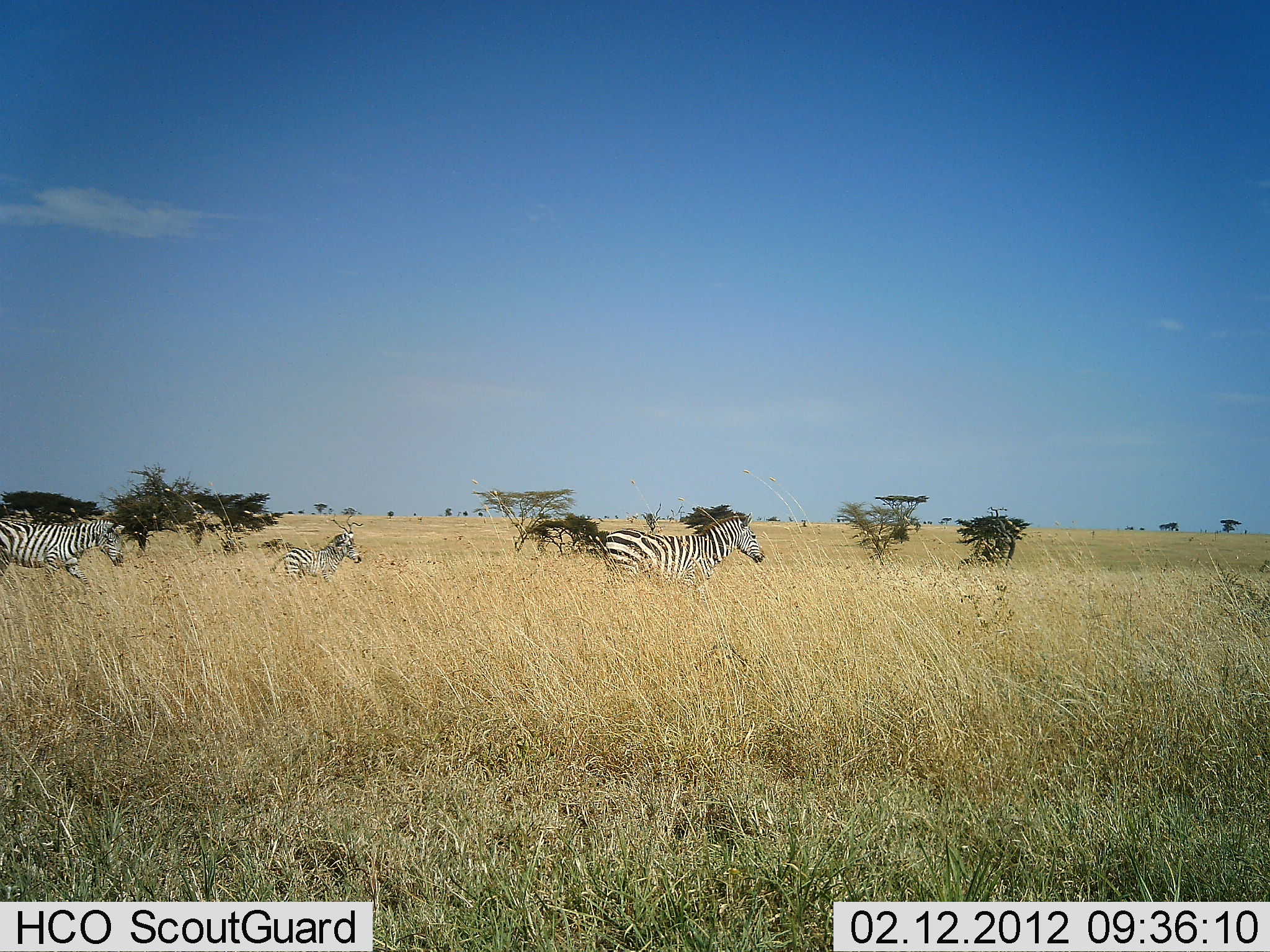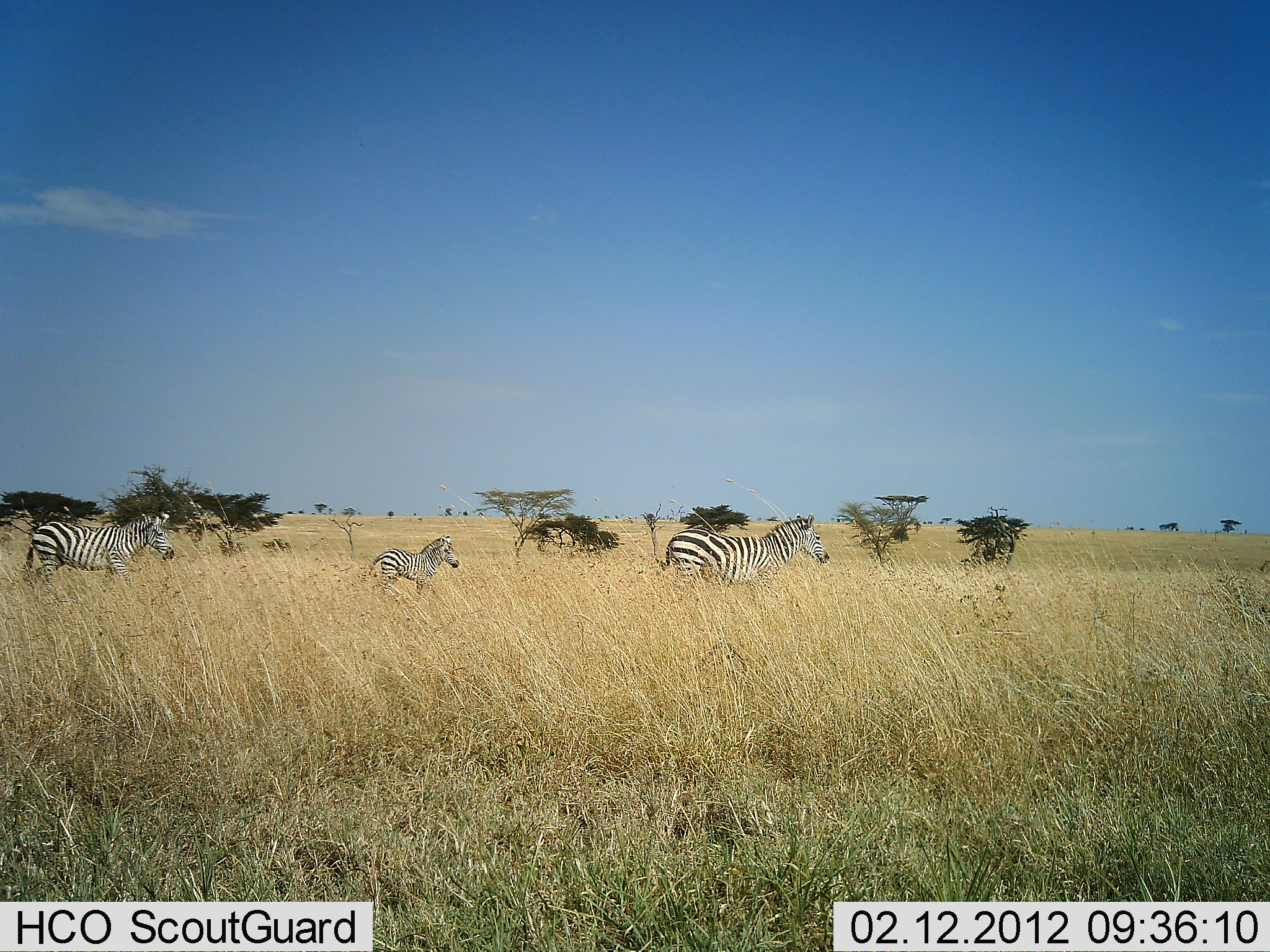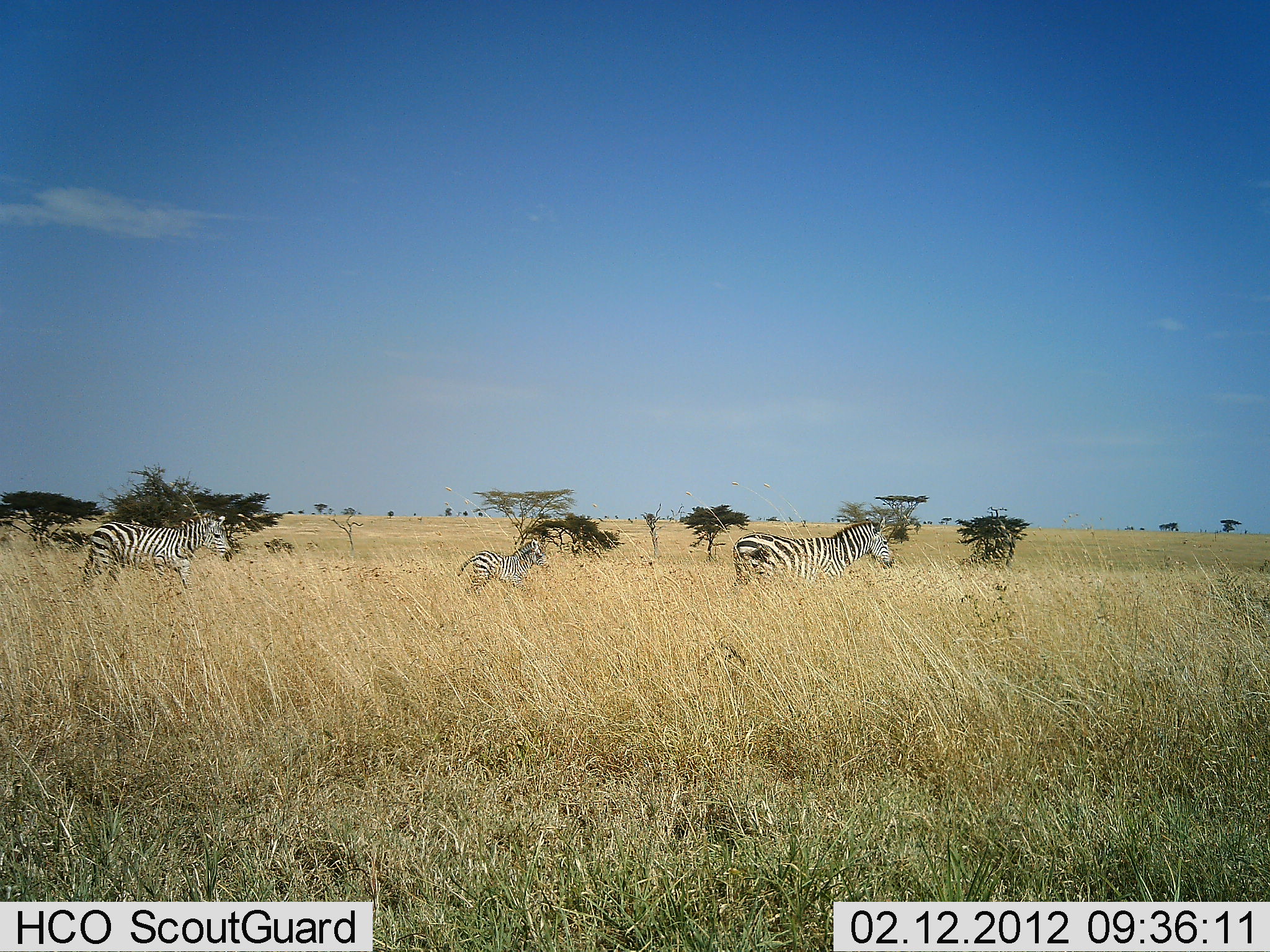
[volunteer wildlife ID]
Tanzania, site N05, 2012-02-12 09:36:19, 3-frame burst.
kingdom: Animalia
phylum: Chordata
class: Mammalia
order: Perissodactyla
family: Equidae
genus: Equus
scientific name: Equus quagga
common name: plains zebra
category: zebra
Zebra (plains zebra) (Equus quagga), count 3. Behavior (volunteer vote fractions): standing 0%, resting 0%, moving 100%, interacting 0%. Young present (vote fraction): 76%. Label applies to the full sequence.